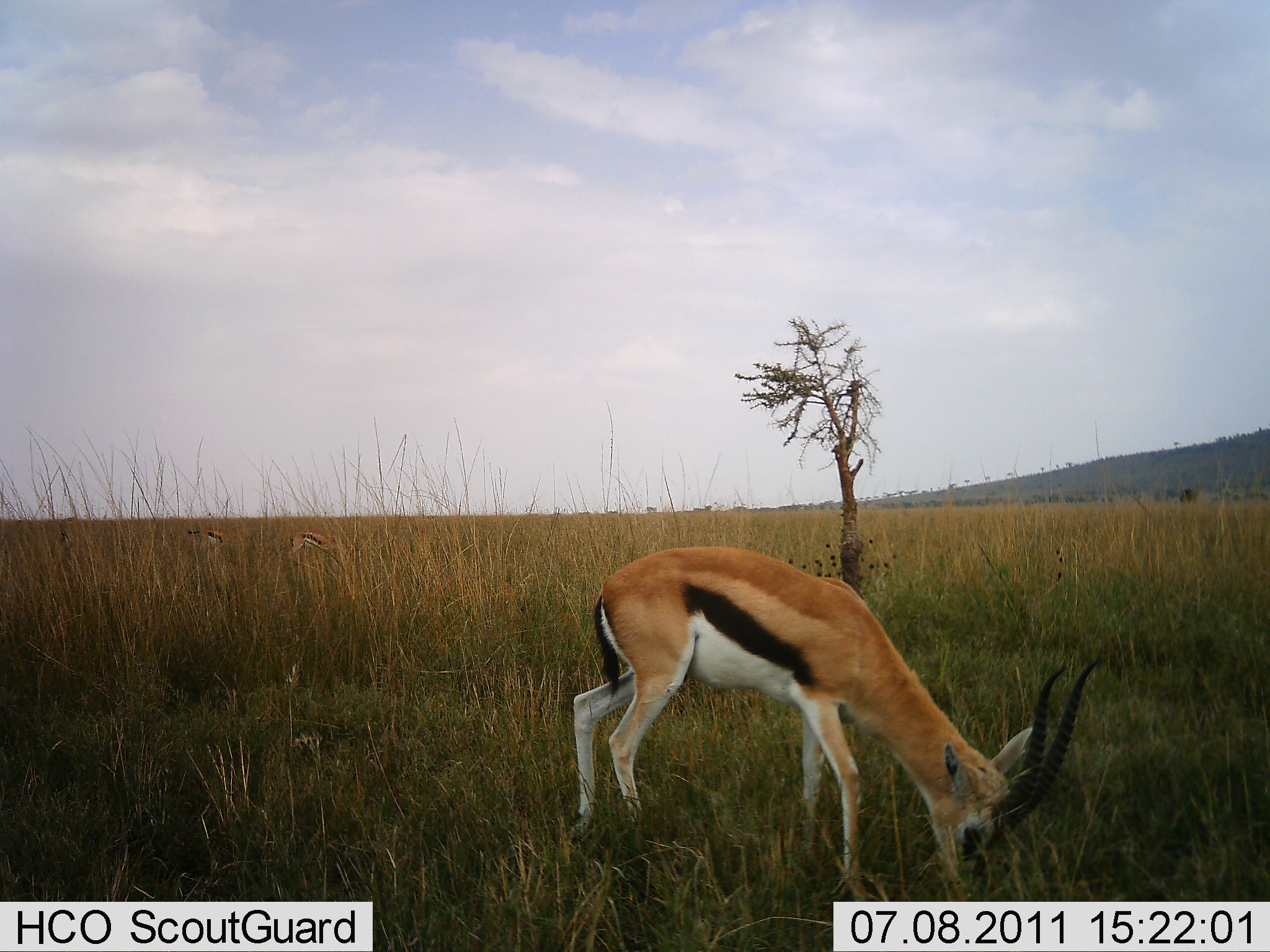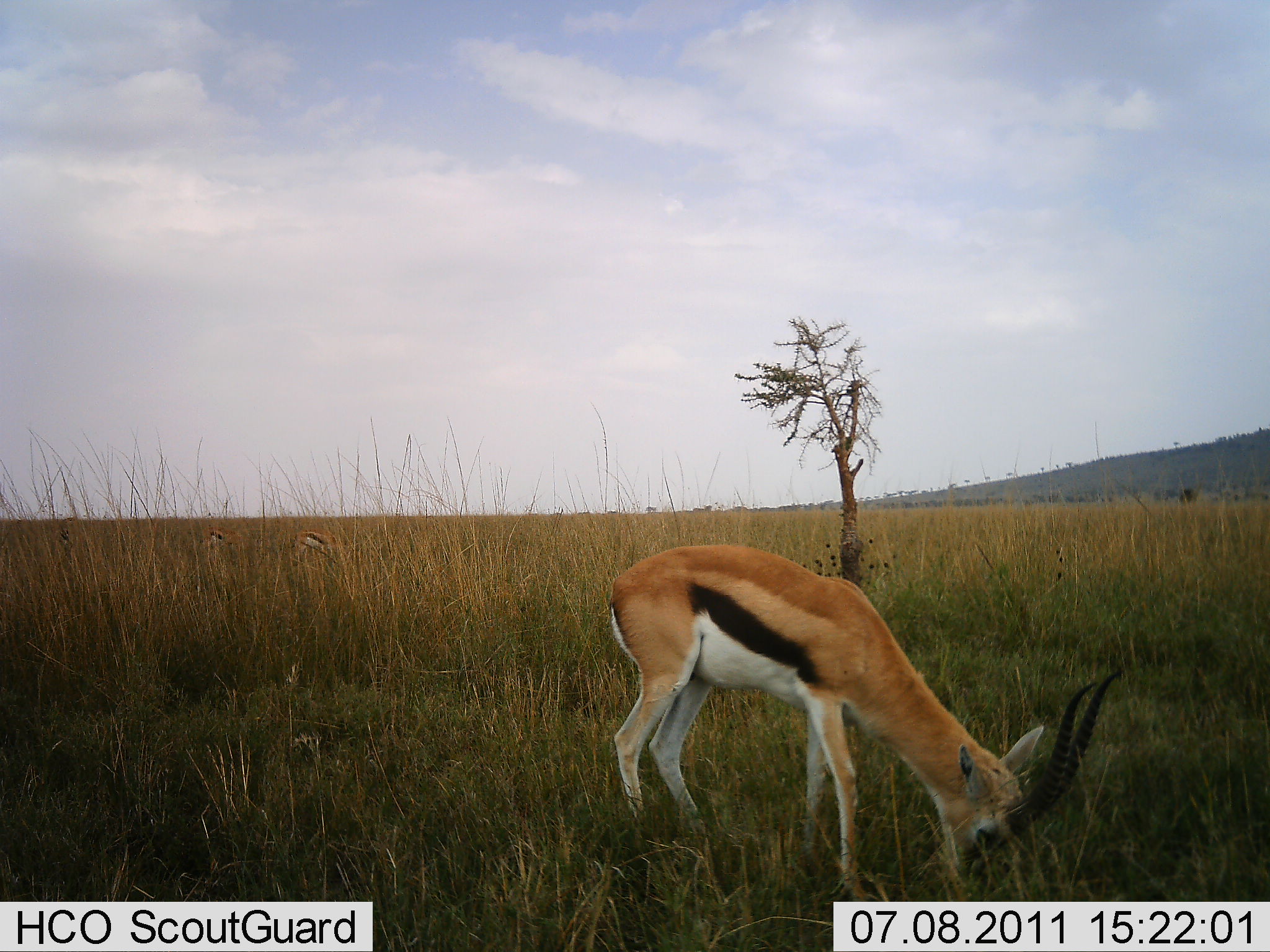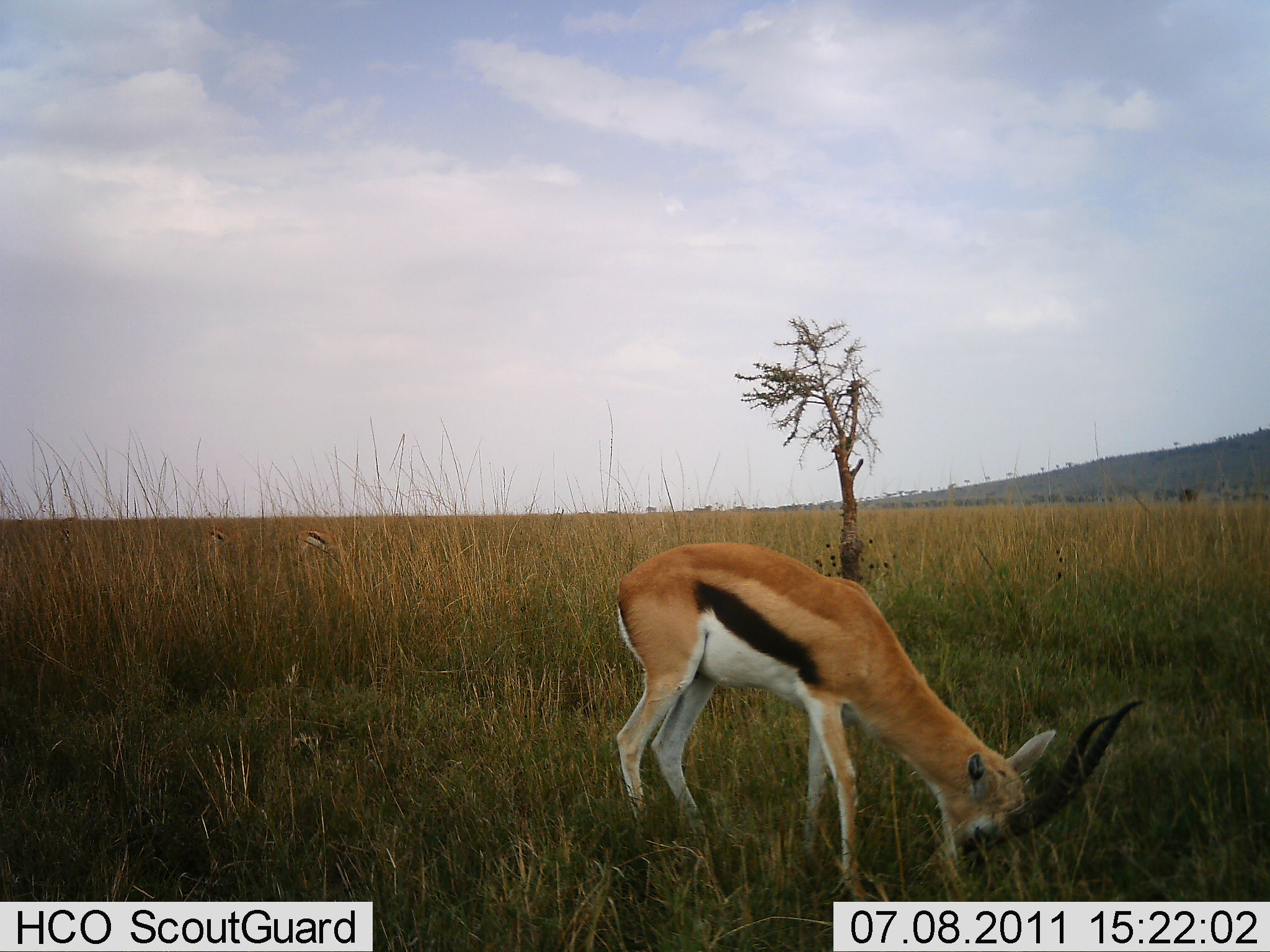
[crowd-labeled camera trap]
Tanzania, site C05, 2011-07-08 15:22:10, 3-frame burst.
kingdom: Animalia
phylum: Chordata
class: Mammalia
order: Artiodactyla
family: Bovidae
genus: Eudorcas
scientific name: Eudorcas thomsonii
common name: thomson's gazelle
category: gazellethomsons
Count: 4.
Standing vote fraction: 20%.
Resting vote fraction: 0%.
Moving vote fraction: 0%.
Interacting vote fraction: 0%.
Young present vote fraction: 0%.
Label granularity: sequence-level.